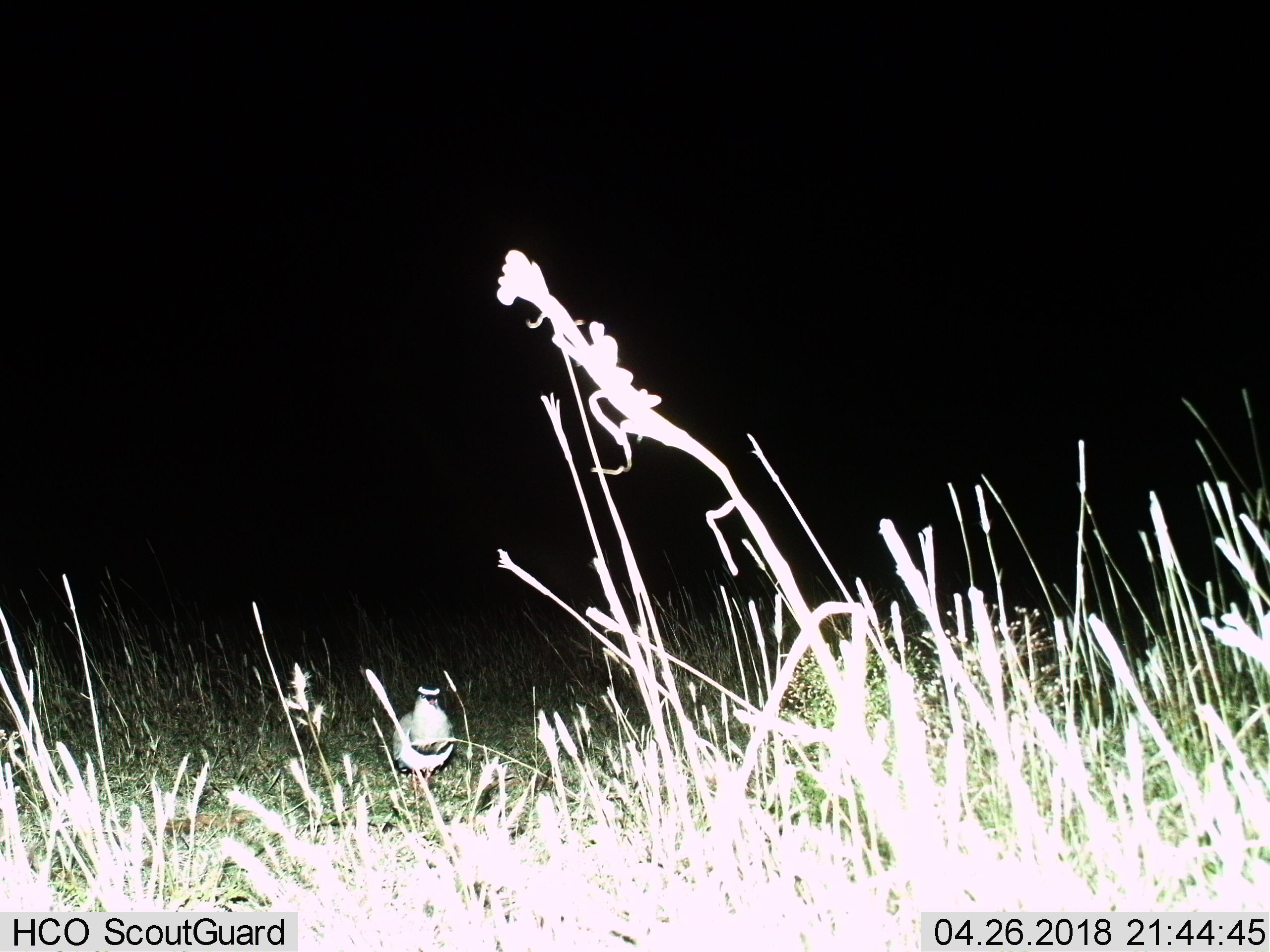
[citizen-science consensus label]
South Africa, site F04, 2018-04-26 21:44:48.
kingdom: Animalia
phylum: Chordata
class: Aves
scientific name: Aves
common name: bird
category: birdother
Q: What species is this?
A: Birdother (bird) (Aves).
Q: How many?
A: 1.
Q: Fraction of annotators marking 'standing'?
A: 100%.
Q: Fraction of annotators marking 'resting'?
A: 0%.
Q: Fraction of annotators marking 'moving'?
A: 0%.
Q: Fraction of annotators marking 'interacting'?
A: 0%.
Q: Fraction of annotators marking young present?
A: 0%.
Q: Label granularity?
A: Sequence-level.